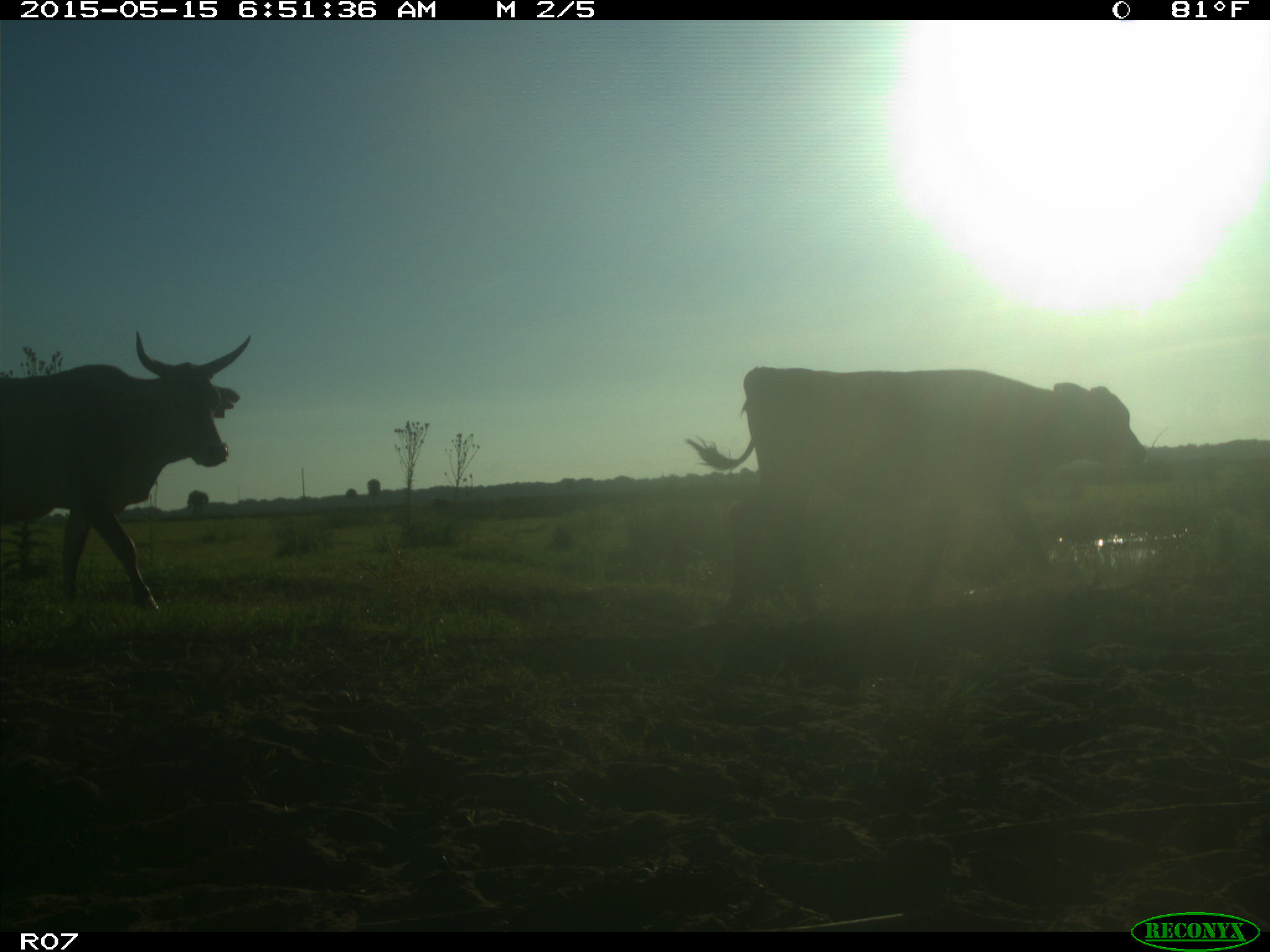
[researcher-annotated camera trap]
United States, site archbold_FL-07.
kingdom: Animalia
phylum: Chordata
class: Mammalia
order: Artiodactyla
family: Bovidae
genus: Bos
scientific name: Bos taurus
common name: domestic cow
Bos taurus (domestic cow).